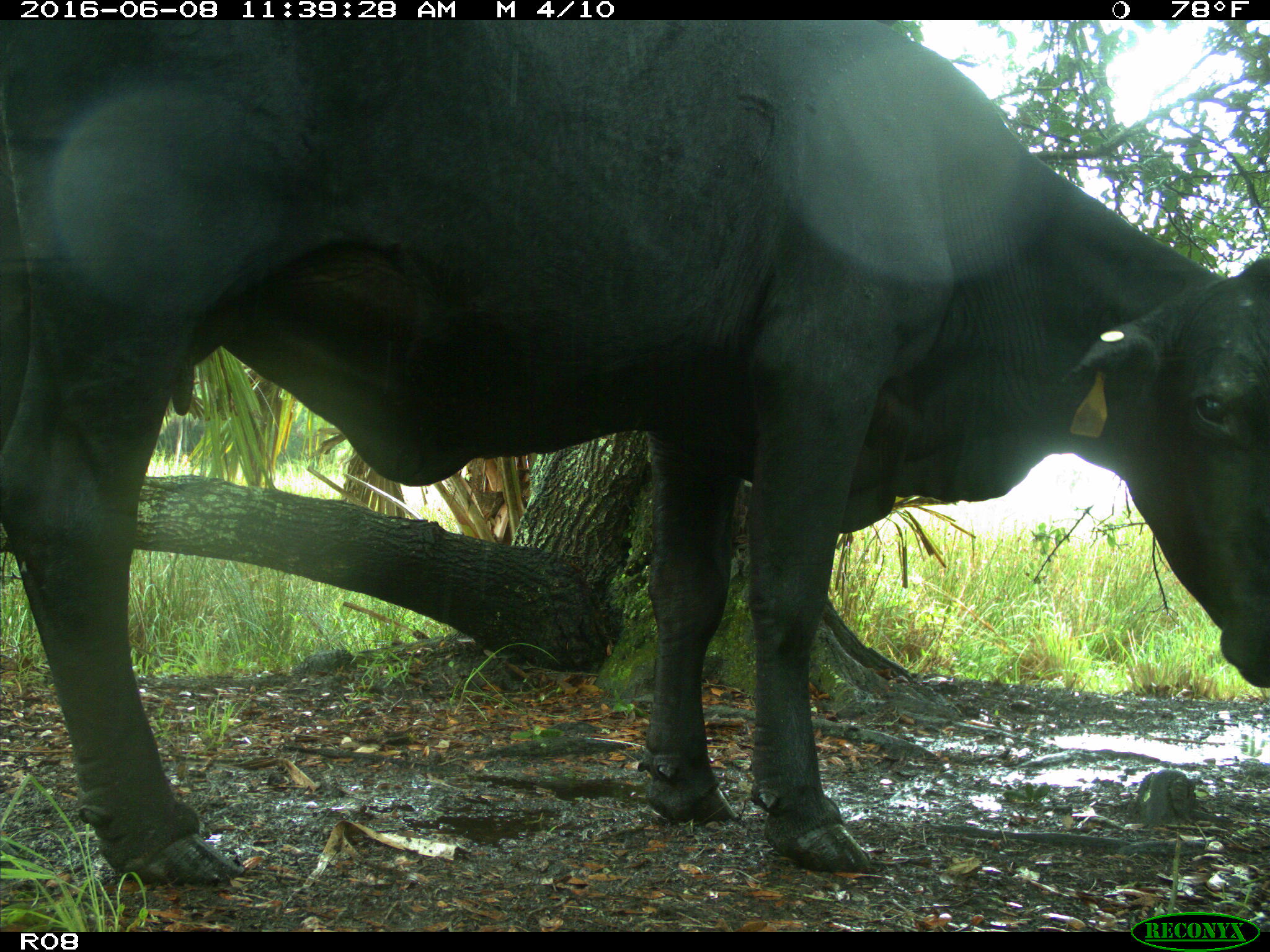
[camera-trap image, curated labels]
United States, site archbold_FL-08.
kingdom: Animalia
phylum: Chordata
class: Mammalia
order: Artiodactyla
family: Bovidae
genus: Bos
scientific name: Bos taurus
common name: domestic cow